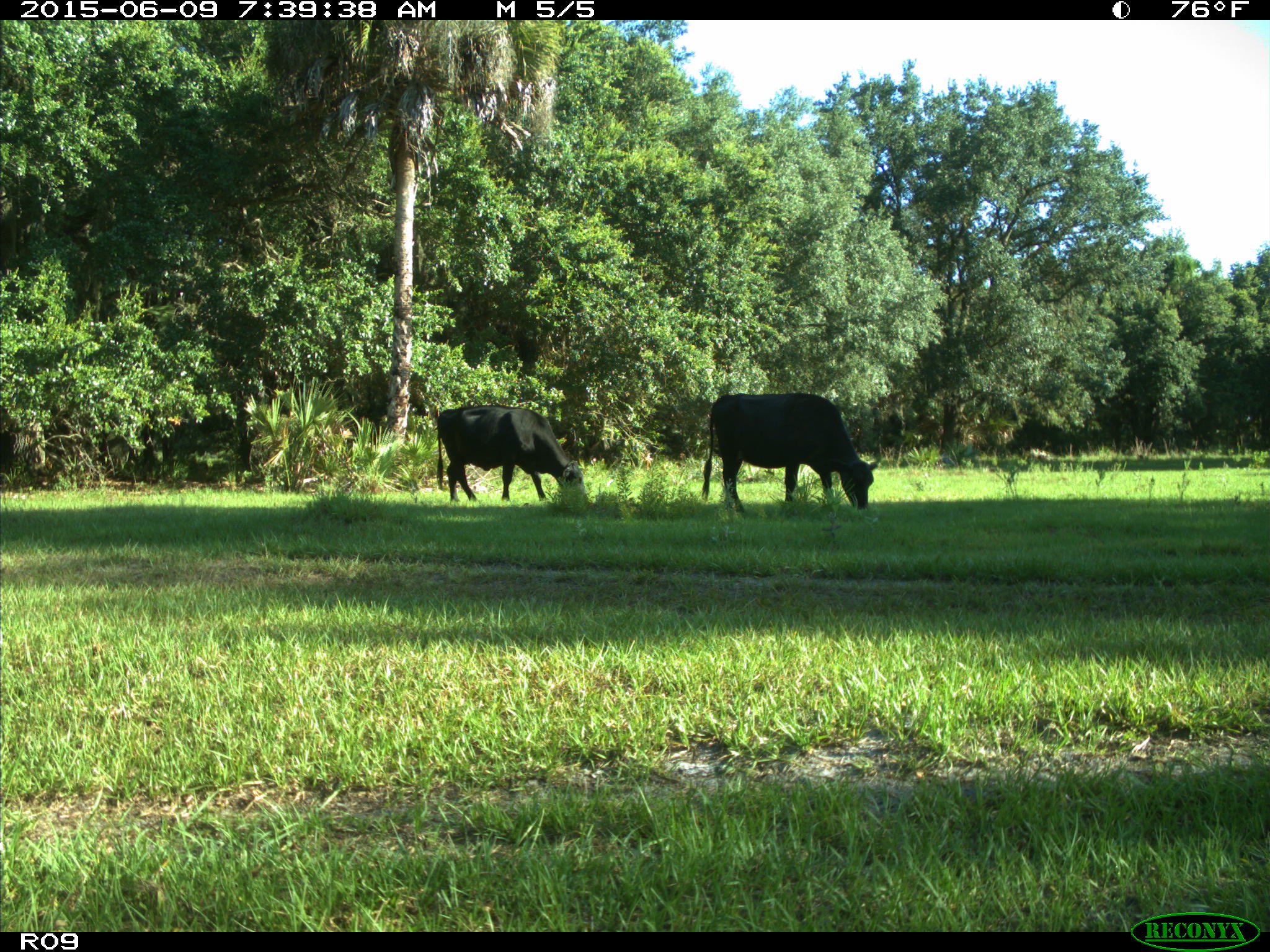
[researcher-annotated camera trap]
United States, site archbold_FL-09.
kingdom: Animalia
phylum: Chordata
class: Mammalia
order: Artiodactyla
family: Bovidae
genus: Bos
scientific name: Bos taurus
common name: domestic cow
Bos taurus (domestic cow).